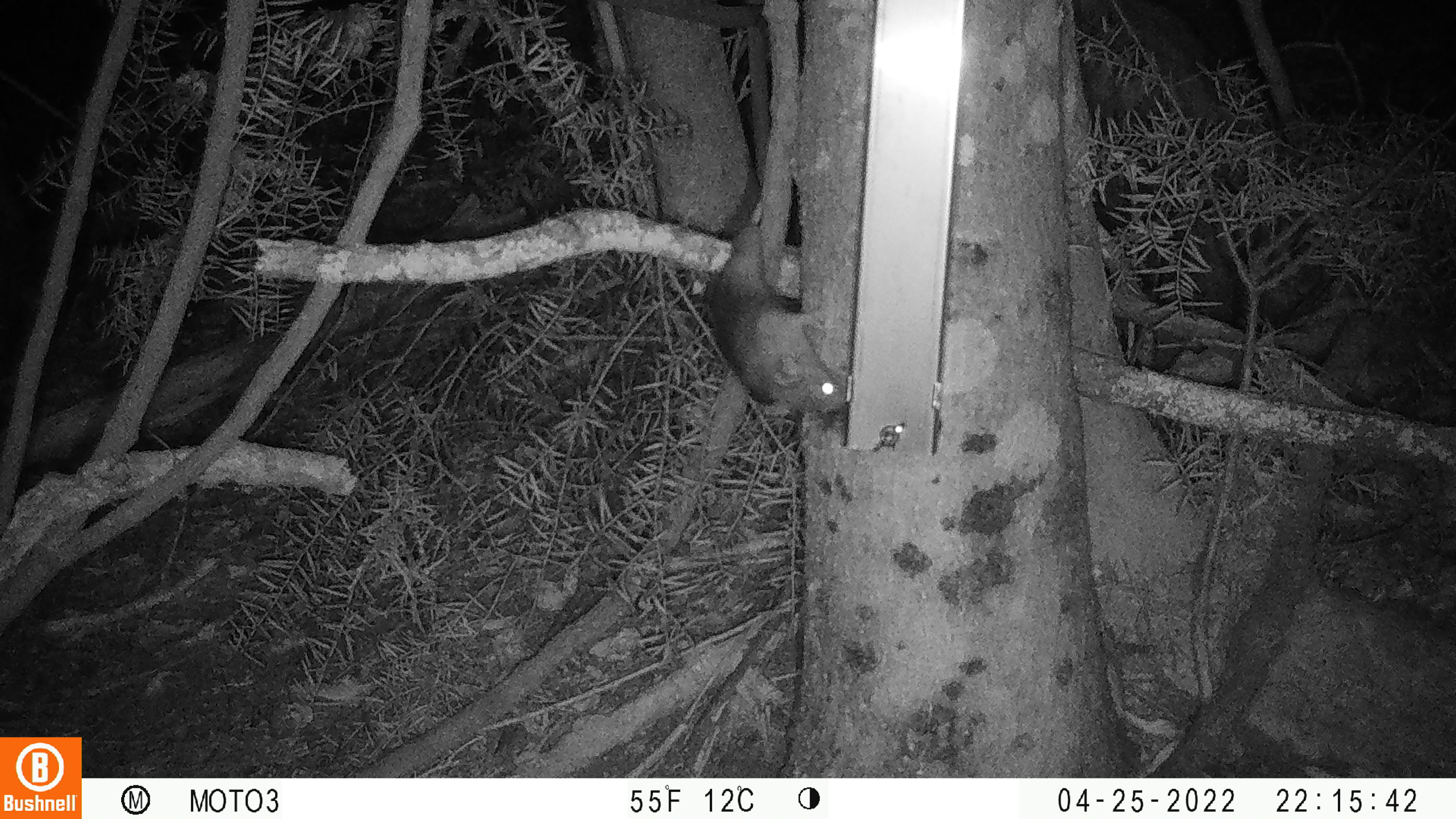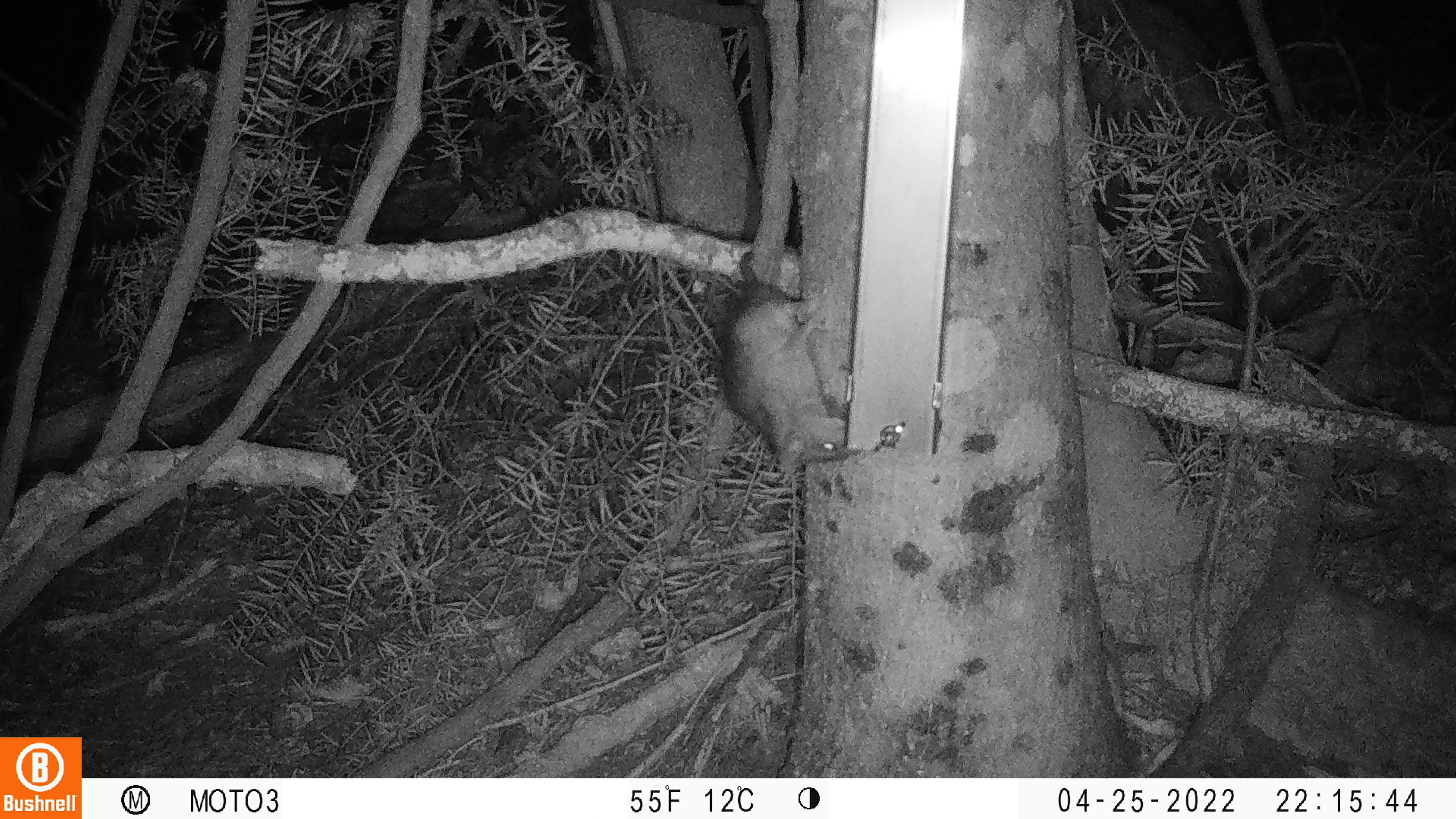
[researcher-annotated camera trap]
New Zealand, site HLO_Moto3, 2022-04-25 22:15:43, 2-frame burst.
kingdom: Animalia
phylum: Chordata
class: Mammalia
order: Rodentia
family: Muridae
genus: Rattus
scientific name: Rattus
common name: rat